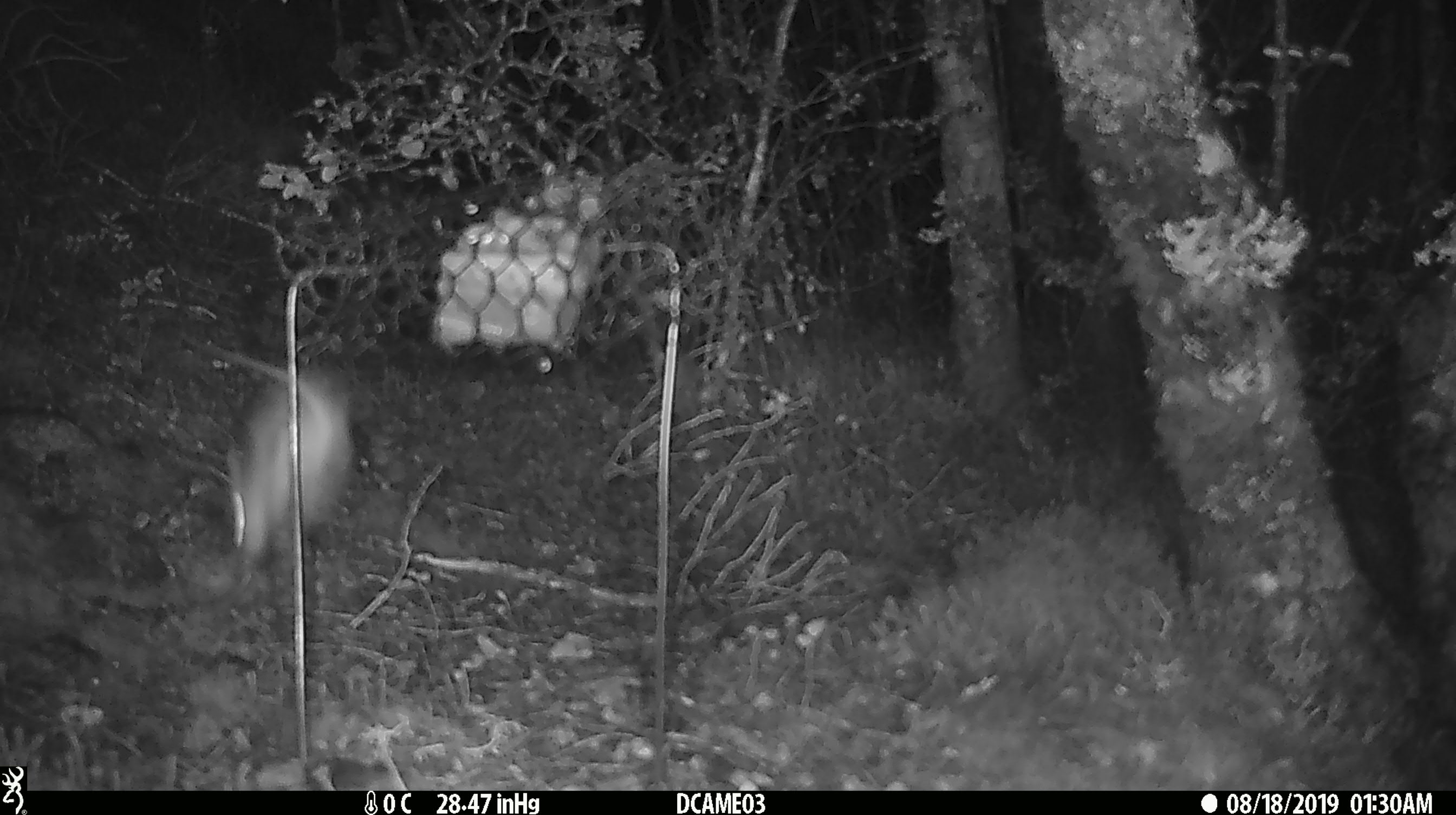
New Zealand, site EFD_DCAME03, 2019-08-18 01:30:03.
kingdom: Animalia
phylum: Chordata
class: Mammalia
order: Rodentia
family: Muridae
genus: Mus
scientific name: Mus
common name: mouse